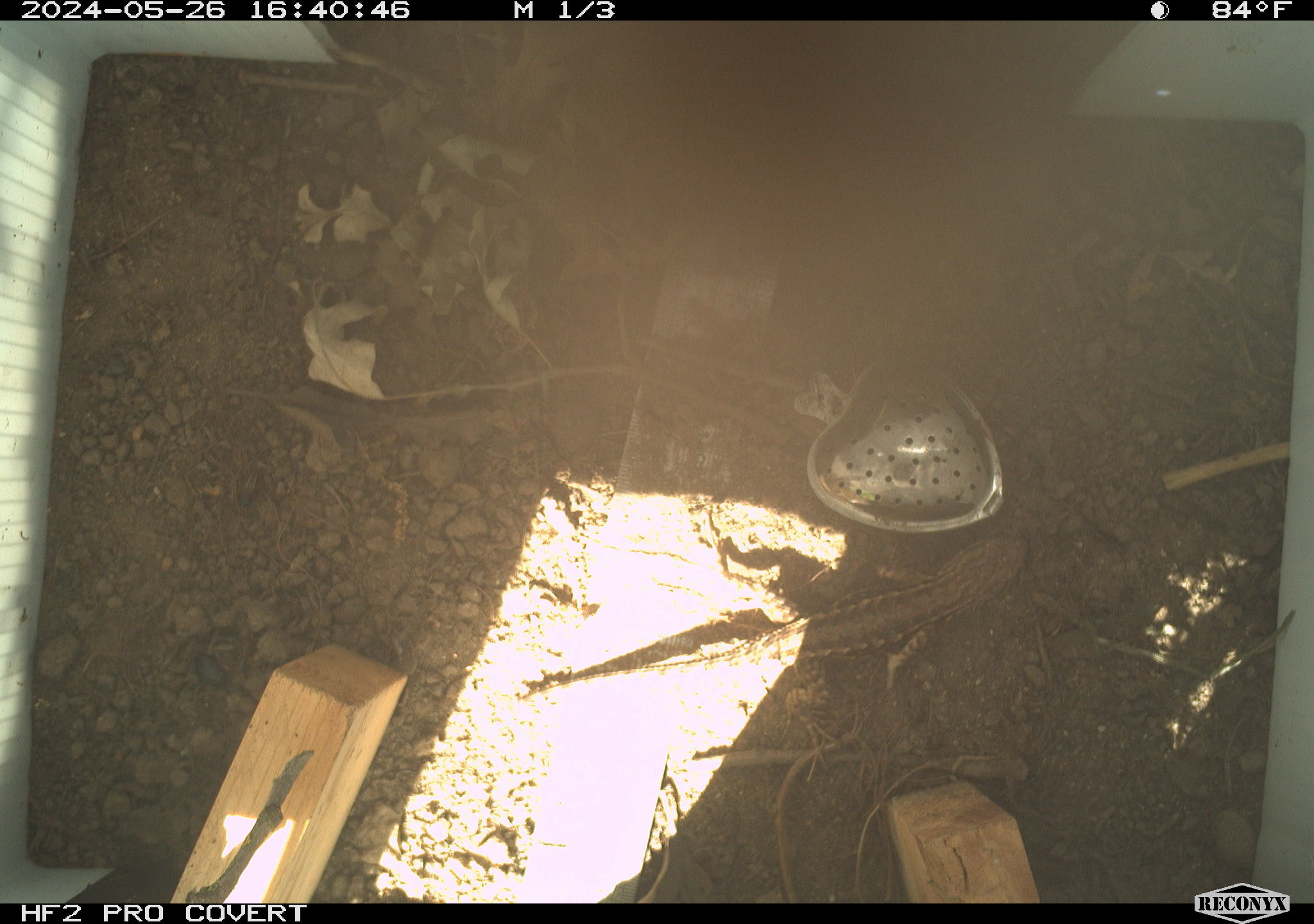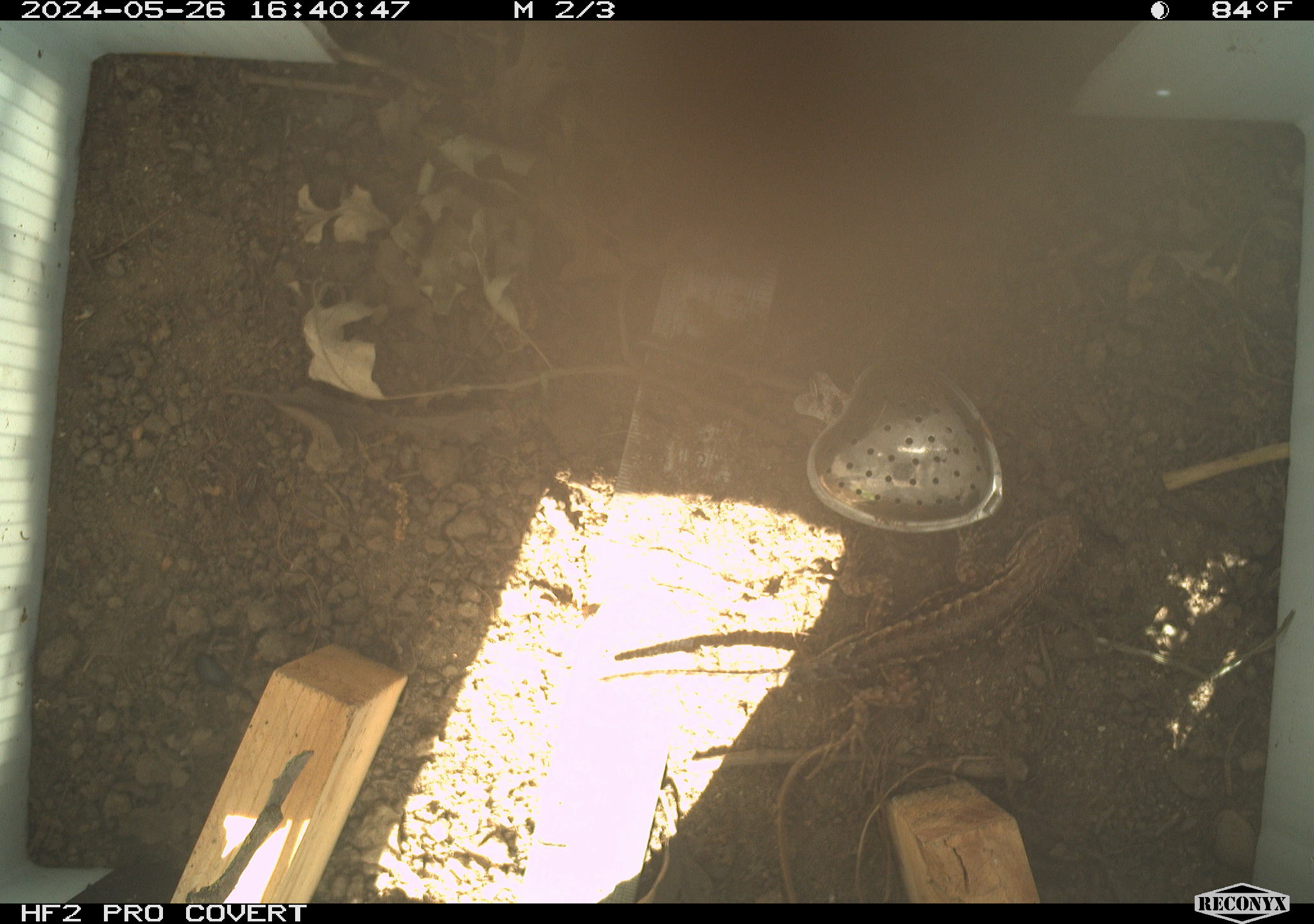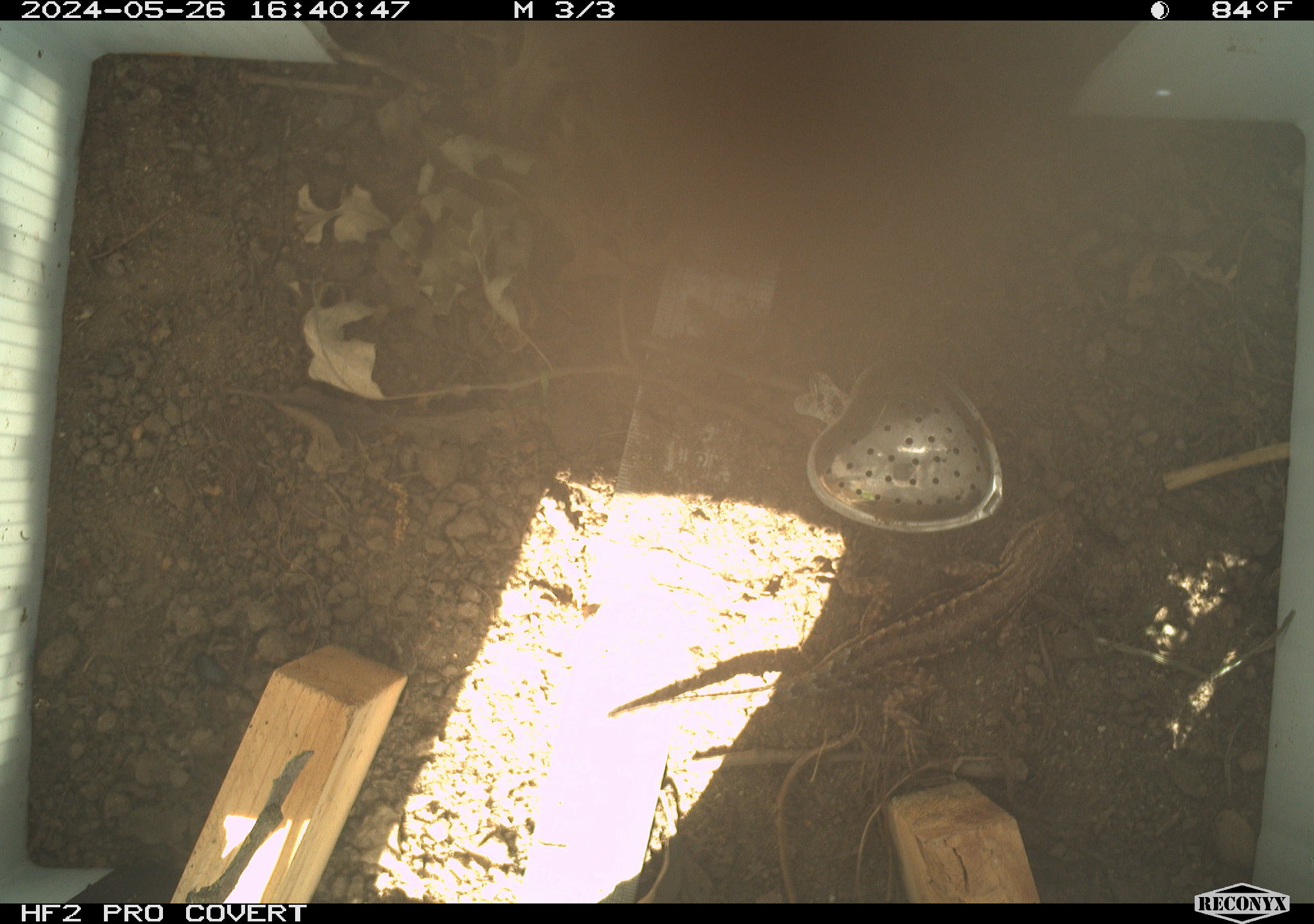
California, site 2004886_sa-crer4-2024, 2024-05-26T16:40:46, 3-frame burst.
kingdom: Animalia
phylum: Chordata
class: Reptilia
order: Squamata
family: Phrynosomatidae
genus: Sceloporus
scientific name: Sceloporus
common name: spiny lizards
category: sceloporus species